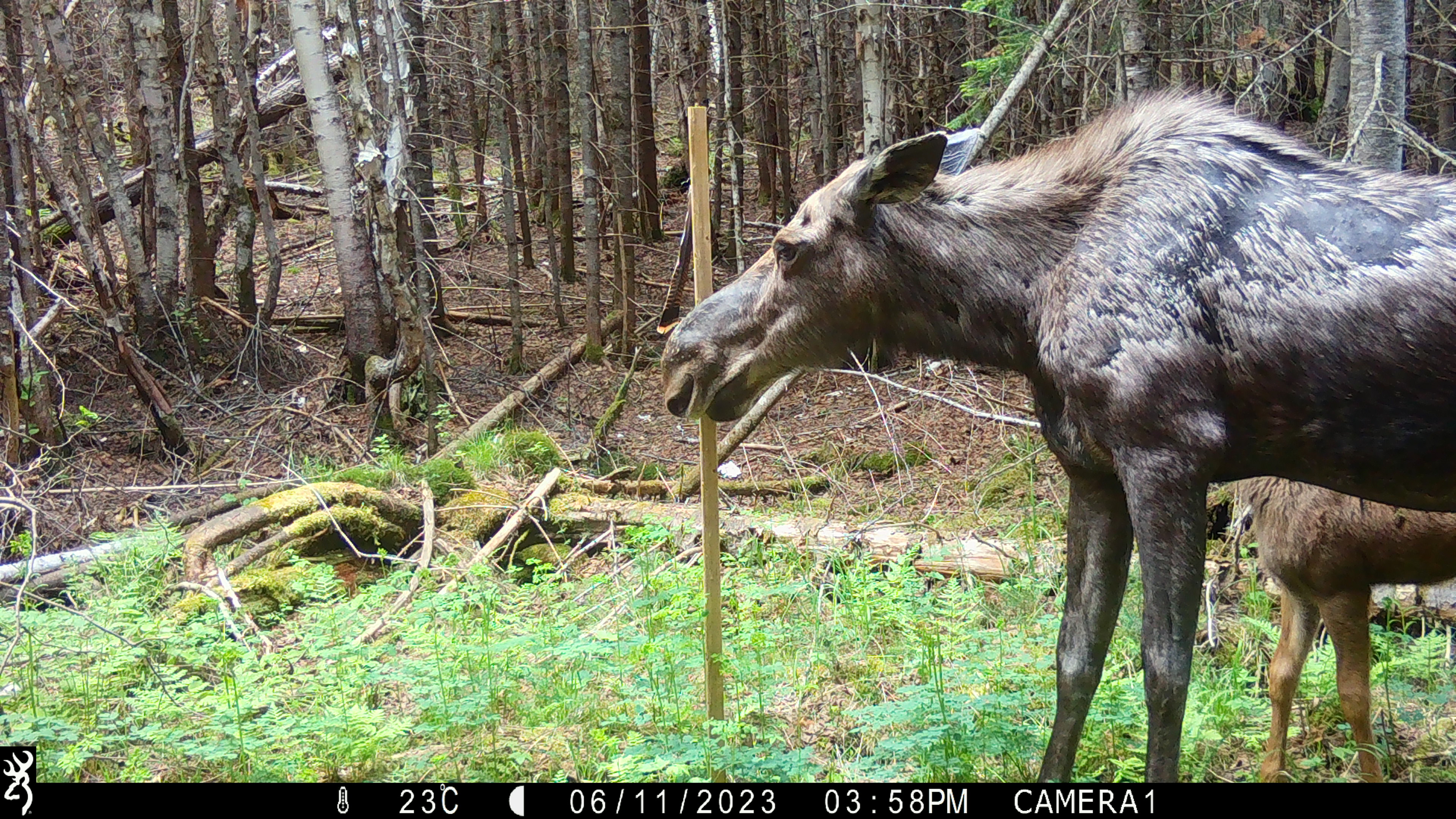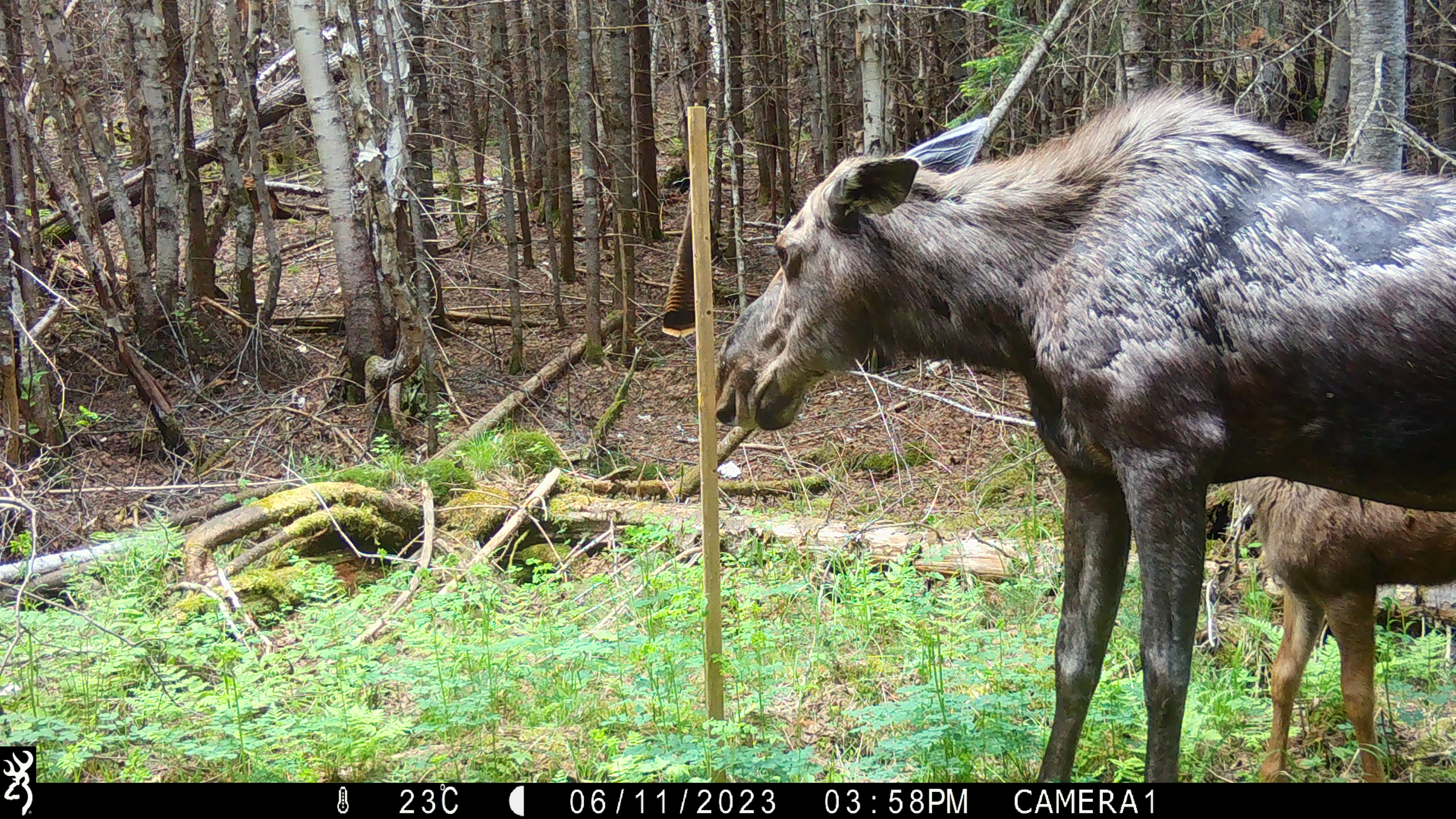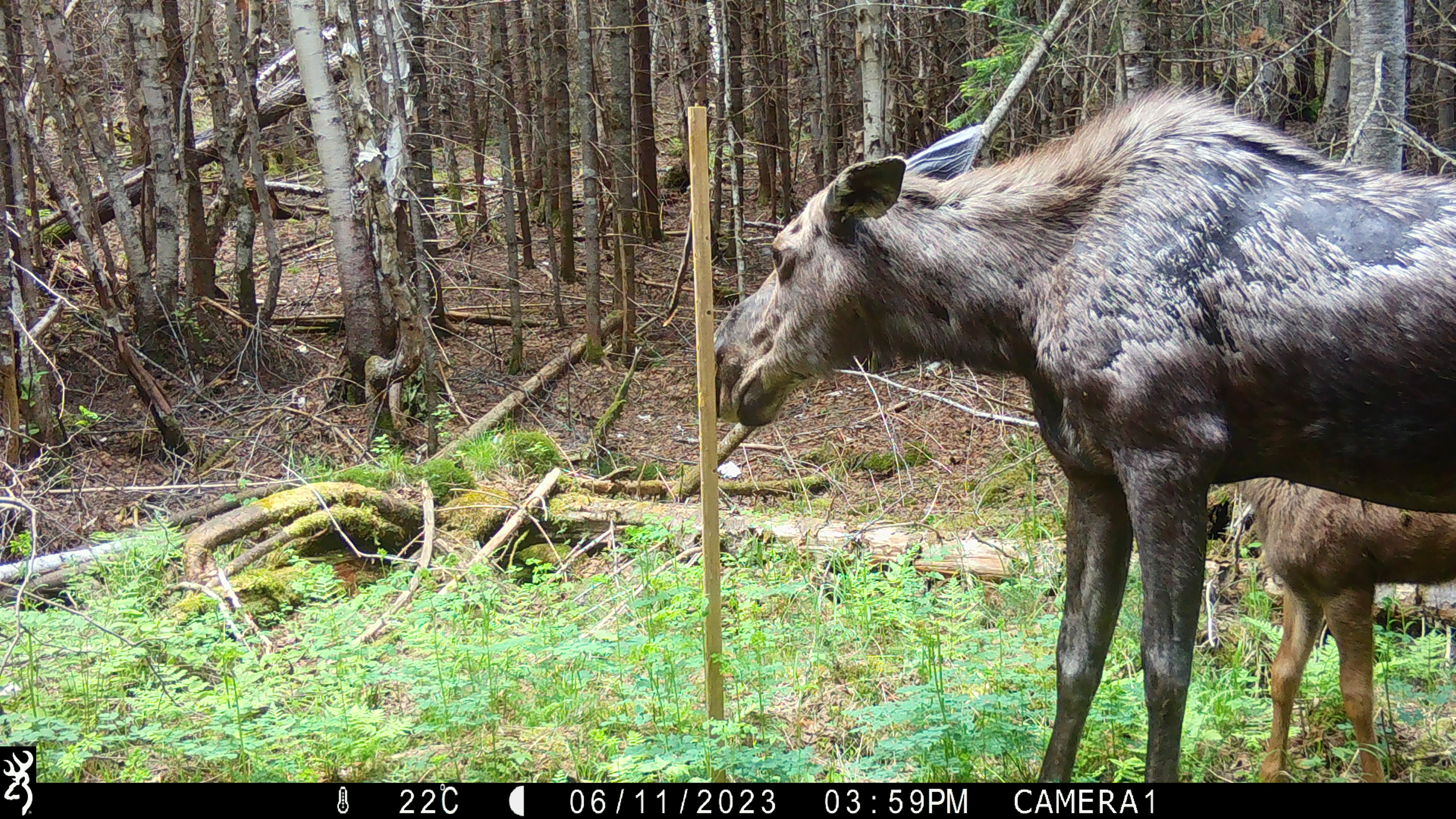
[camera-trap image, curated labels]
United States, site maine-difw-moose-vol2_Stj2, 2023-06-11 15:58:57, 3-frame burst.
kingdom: Animalia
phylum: Chordata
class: Mammalia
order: Artiodactyla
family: Cervidae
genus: Alces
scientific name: Alces alces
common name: moose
Moose (Alces alces).